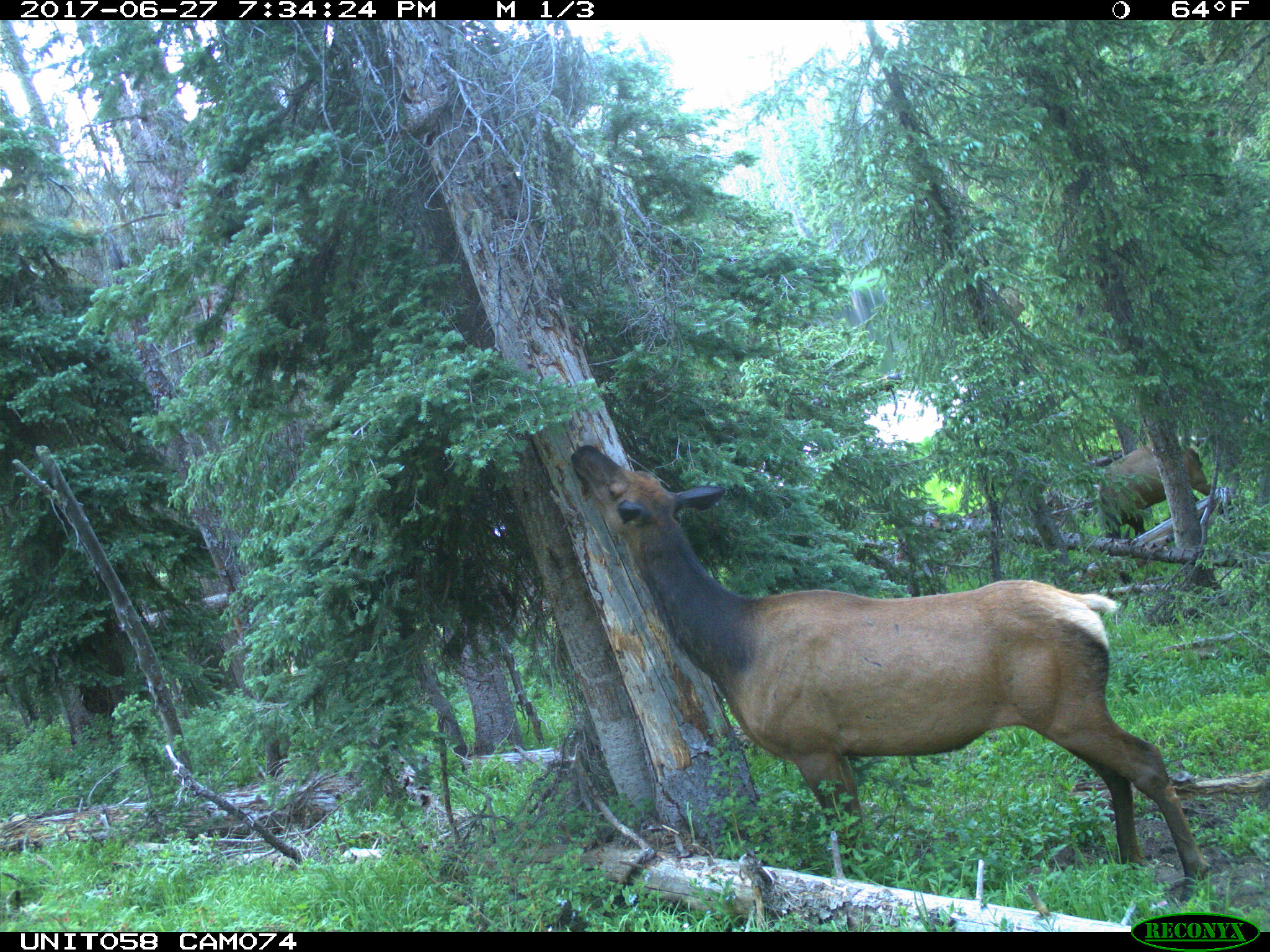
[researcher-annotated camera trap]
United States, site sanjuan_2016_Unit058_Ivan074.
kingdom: Animalia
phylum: Chordata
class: Mammalia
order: Artiodactyla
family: Cervidae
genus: Cervus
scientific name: Cervus elaphus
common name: red deer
Cervus elaphus (red deer).